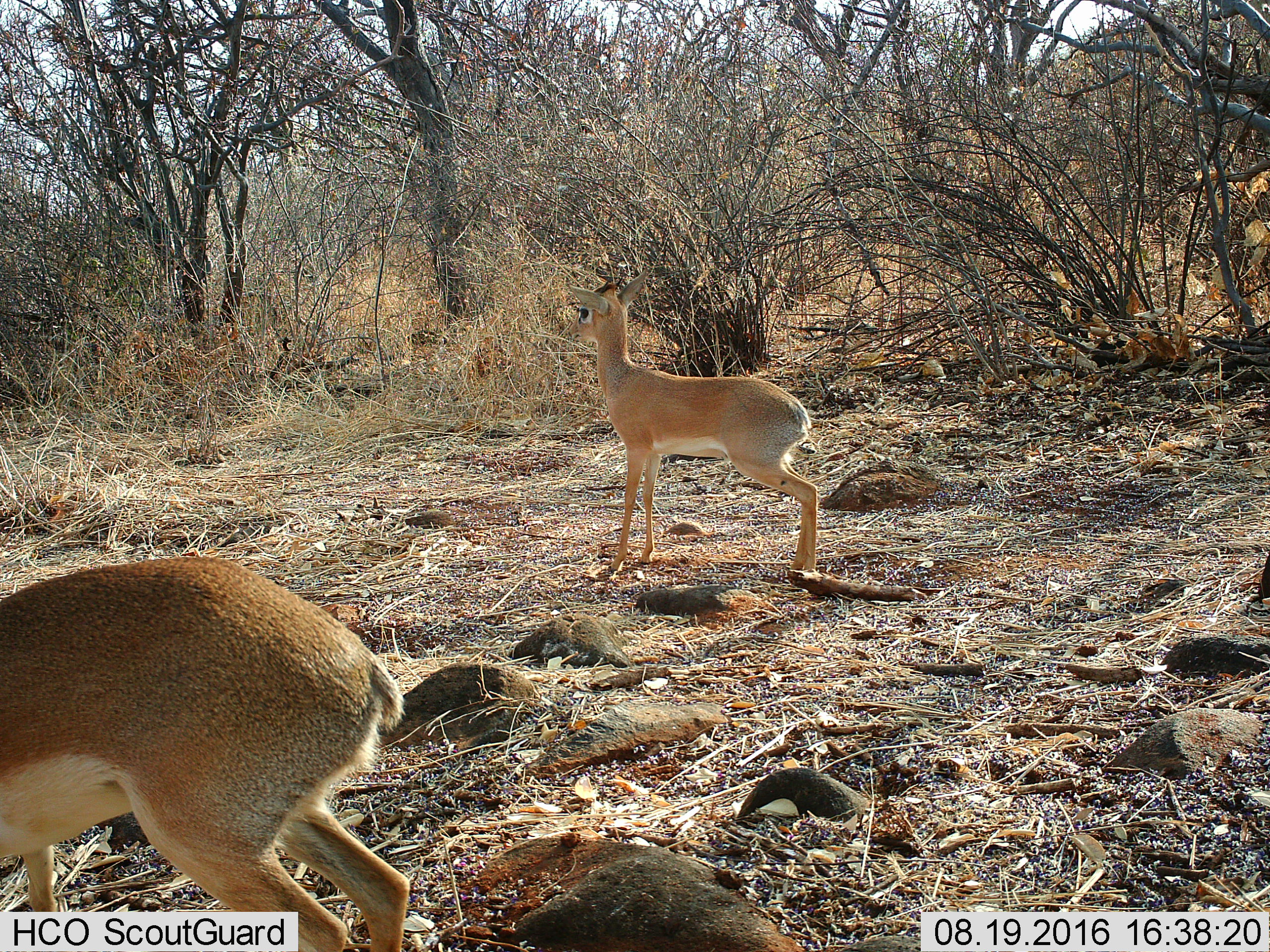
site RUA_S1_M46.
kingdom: Animalia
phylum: Chordata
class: Mammalia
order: Artiodactyla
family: Bovidae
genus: Madoqua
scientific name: Madoqua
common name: dik-dik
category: dikdik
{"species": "dikdik (dik-dik) (Madoqua)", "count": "2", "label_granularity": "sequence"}